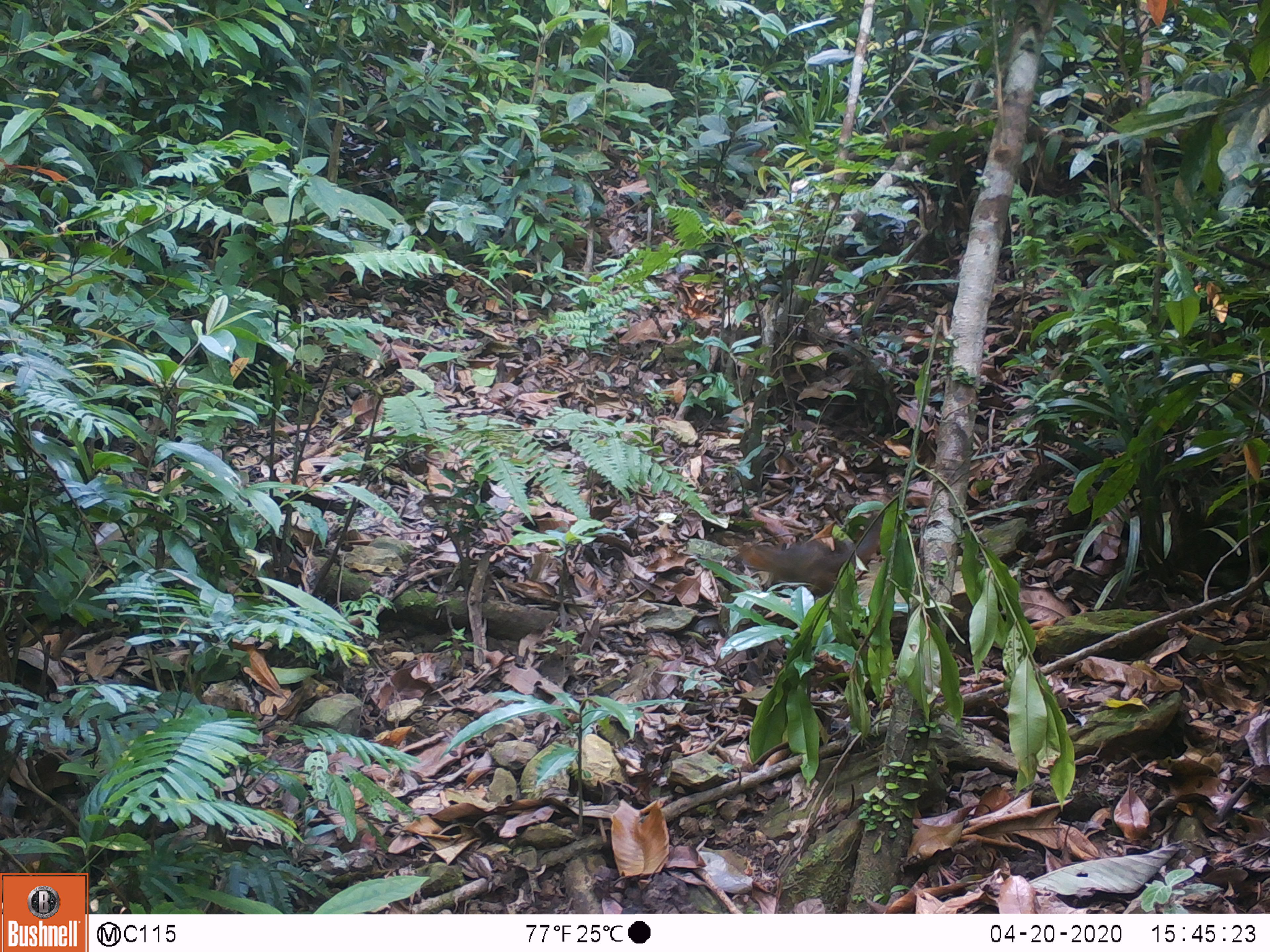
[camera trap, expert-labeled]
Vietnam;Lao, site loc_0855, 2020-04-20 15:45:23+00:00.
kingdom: Animalia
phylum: Chordata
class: Mammalia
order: Rodentia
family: Sciuridae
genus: Dremomys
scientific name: Dremomys rufigenis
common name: red-cheeked squirrel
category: red cheeked squirrel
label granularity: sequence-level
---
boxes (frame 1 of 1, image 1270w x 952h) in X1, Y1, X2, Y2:
red cheeked squirrel: 736, 512, 882, 597